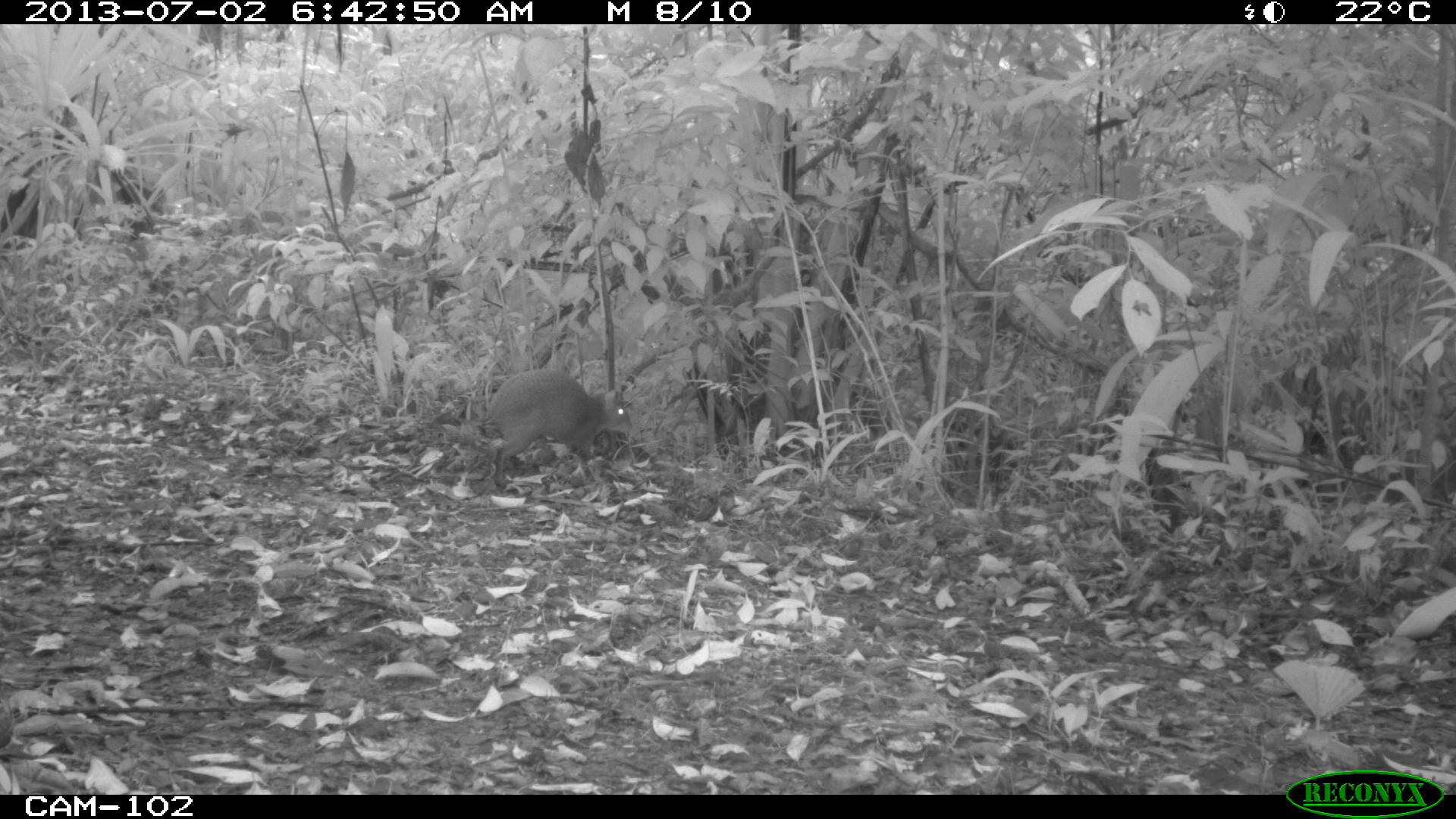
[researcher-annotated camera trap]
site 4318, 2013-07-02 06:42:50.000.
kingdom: Animalia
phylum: Chordata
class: Mammalia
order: Rodentia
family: Dasyproctidae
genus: Dasyprocta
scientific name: Dasyprocta punctata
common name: central american agouti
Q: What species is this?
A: Dasyprocta punctata (central american agouti).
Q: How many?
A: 1.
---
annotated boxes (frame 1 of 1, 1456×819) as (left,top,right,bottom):
dasyprocta punctata: (455,366,631,486)